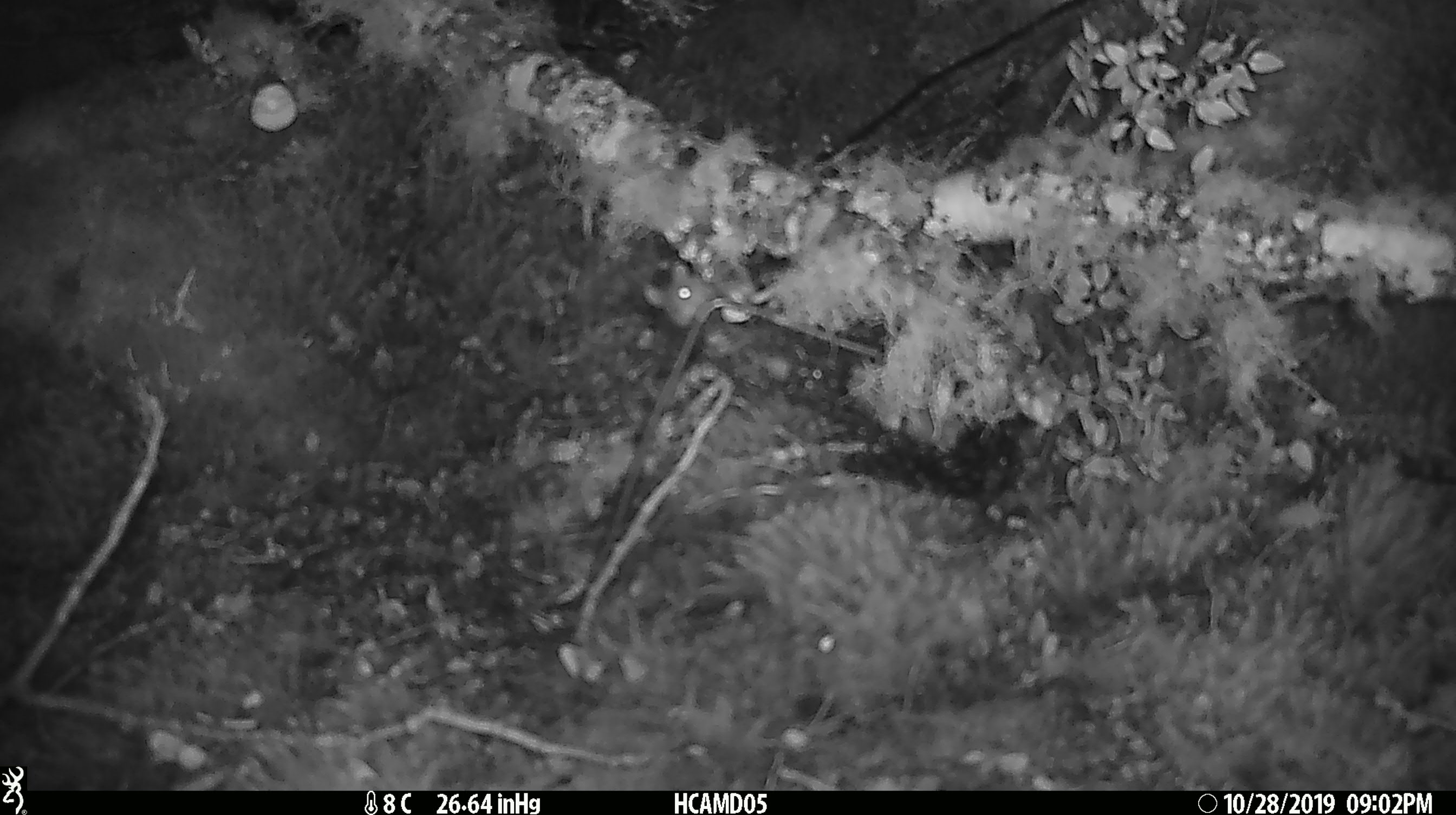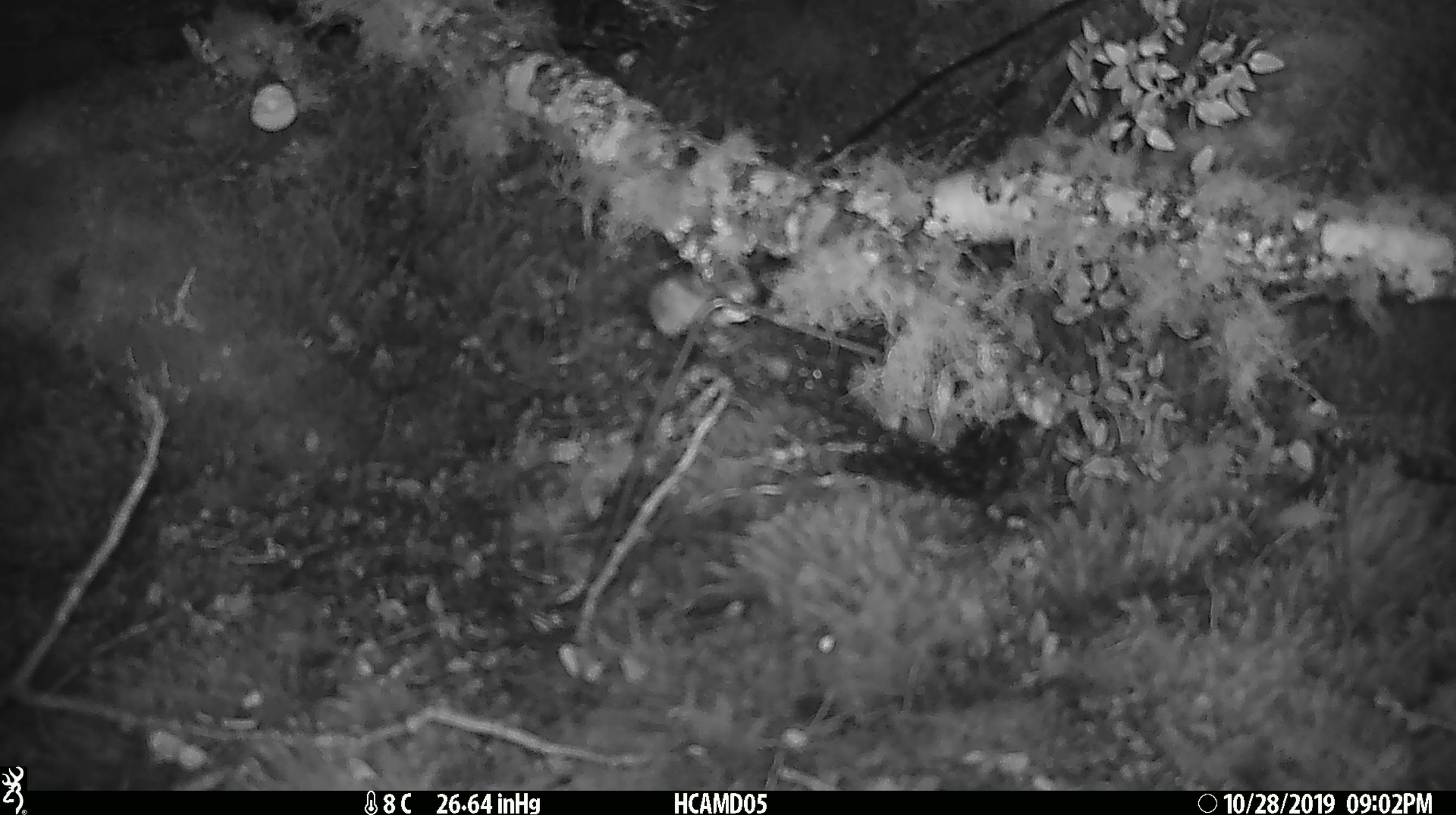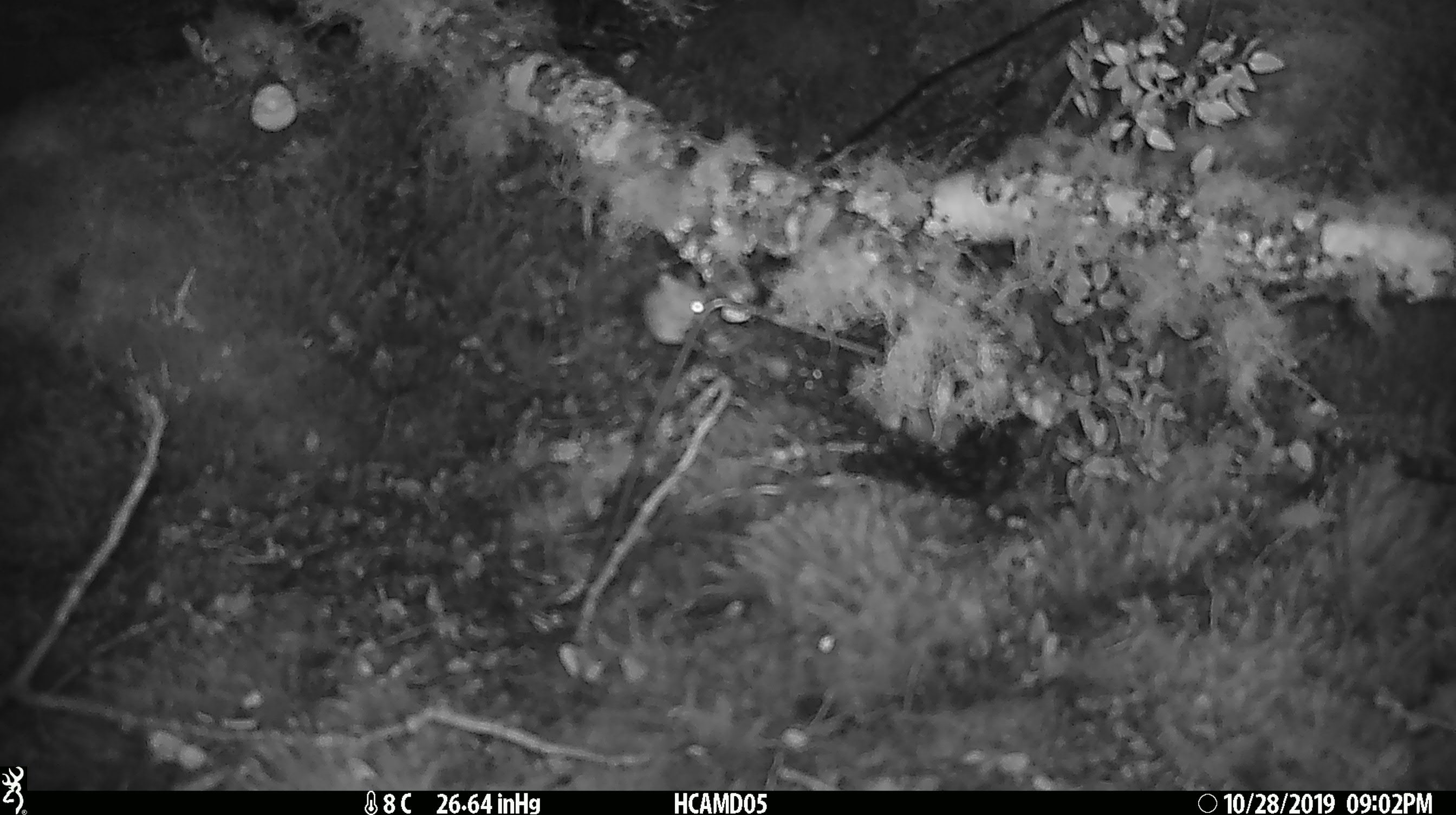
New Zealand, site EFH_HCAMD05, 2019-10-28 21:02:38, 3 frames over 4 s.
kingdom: Animalia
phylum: Chordata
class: Mammalia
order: Rodentia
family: Muridae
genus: Mus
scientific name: Mus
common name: mouse